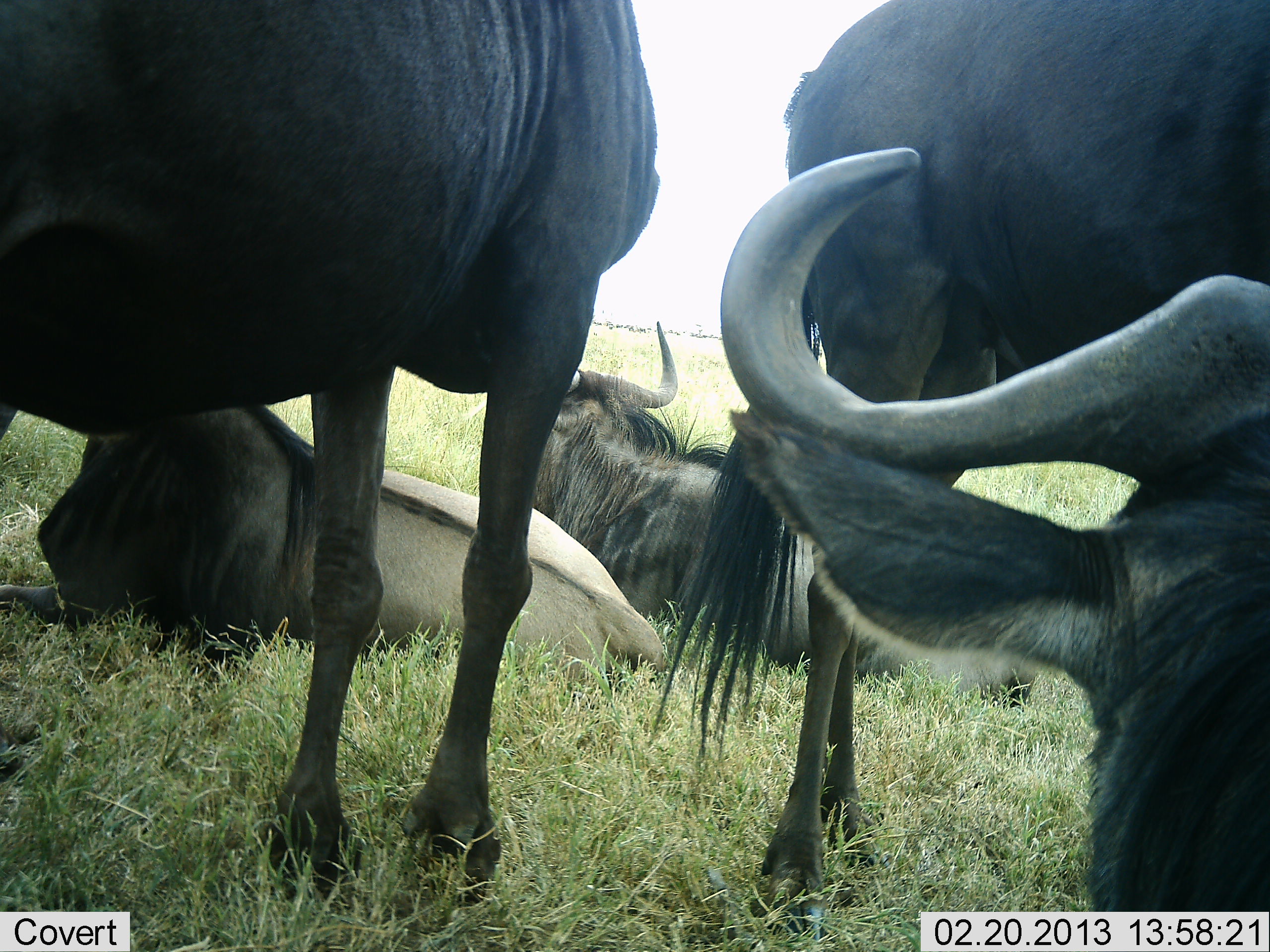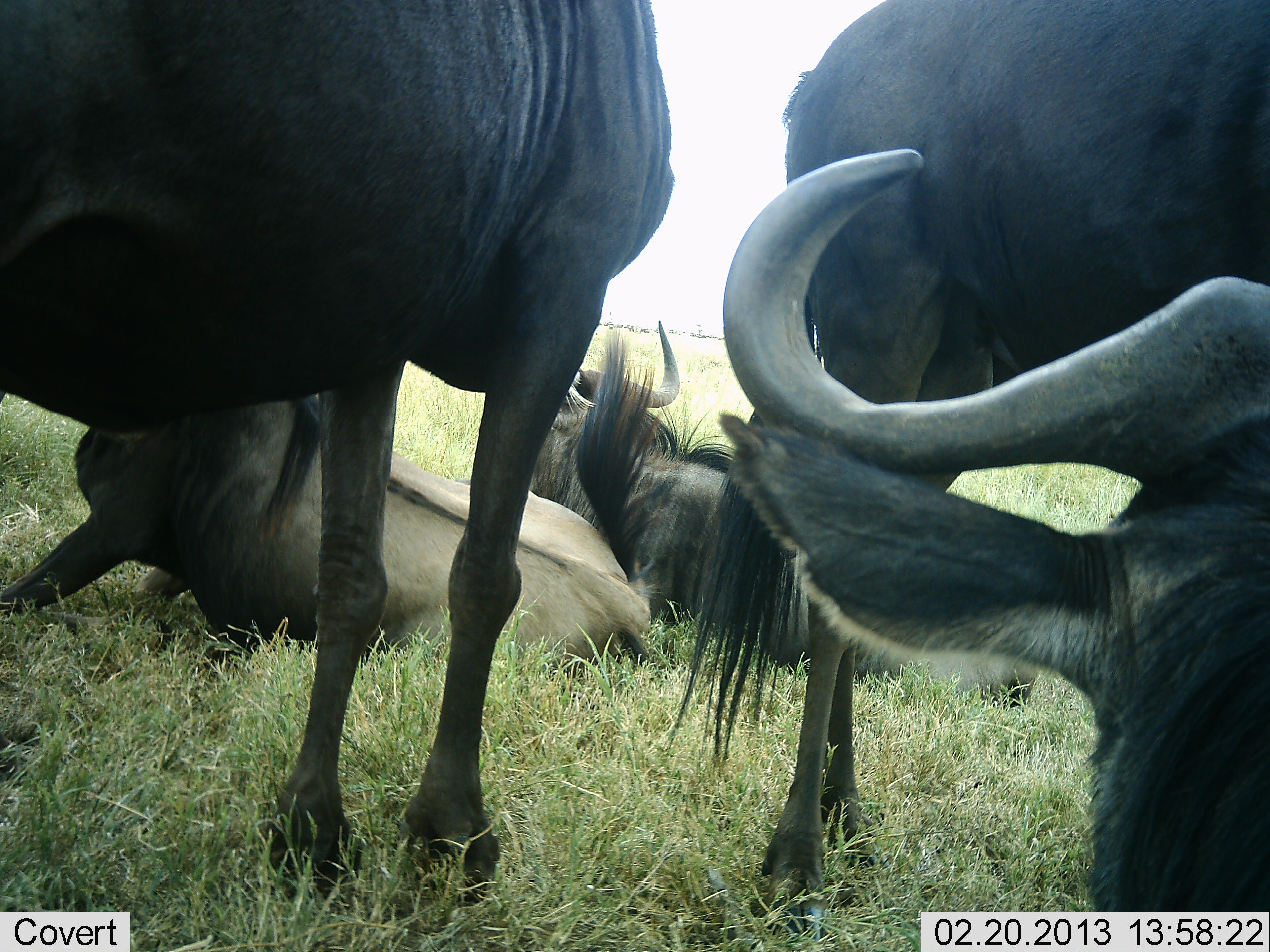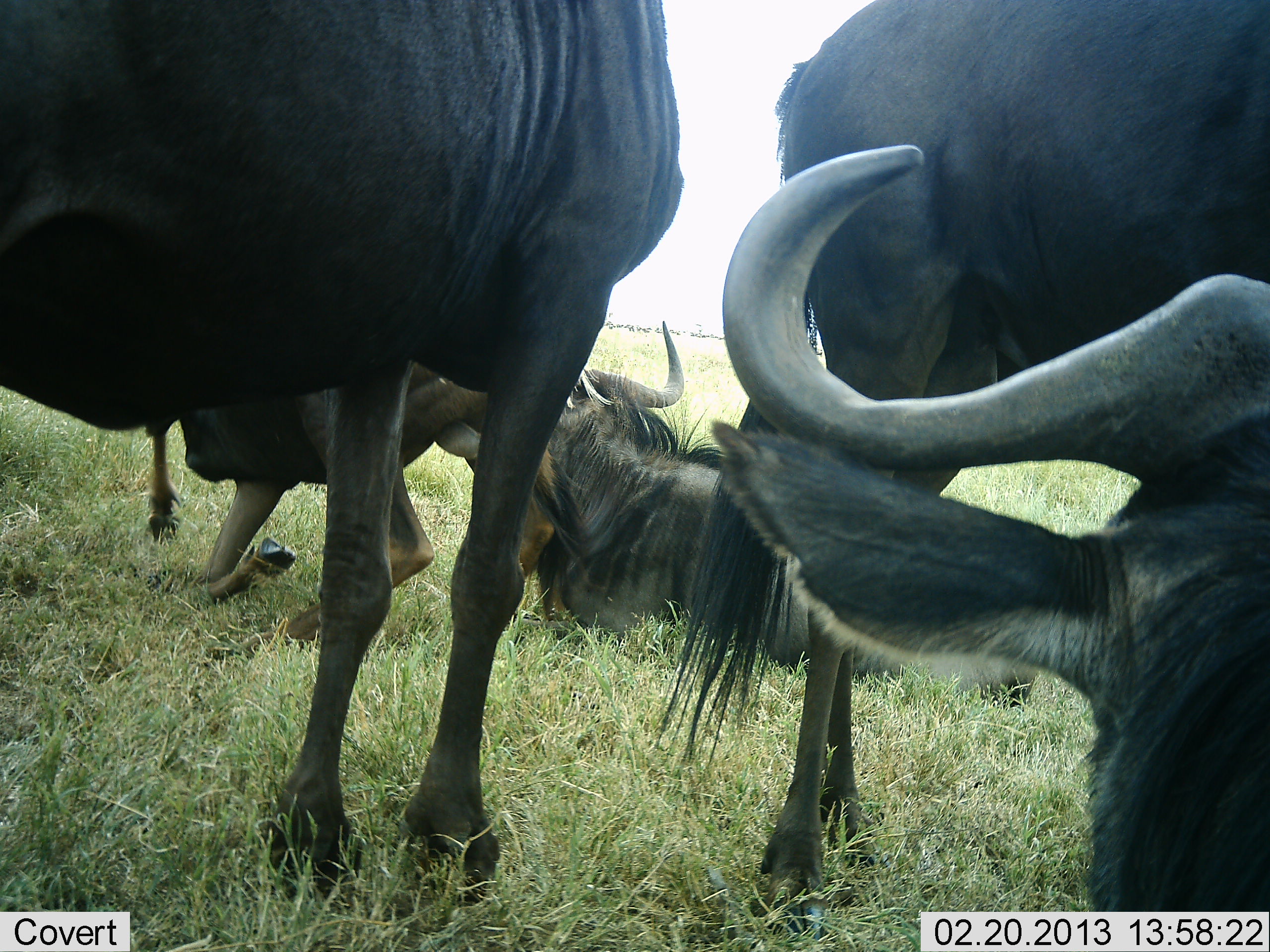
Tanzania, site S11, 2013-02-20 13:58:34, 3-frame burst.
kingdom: Animalia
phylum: Chordata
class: Mammalia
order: Artiodactyla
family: Bovidae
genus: Connochaetes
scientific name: Connochaetes taurinus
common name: blue wildebeest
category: wildebeest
Wildebeest (blue wildebeest) (Connochaetes taurinus), count 5. Behavior (volunteer vote fractions): standing 83%, resting 96%, moving 4%, interacting 0%. Young present (vote fraction): 0%. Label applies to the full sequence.